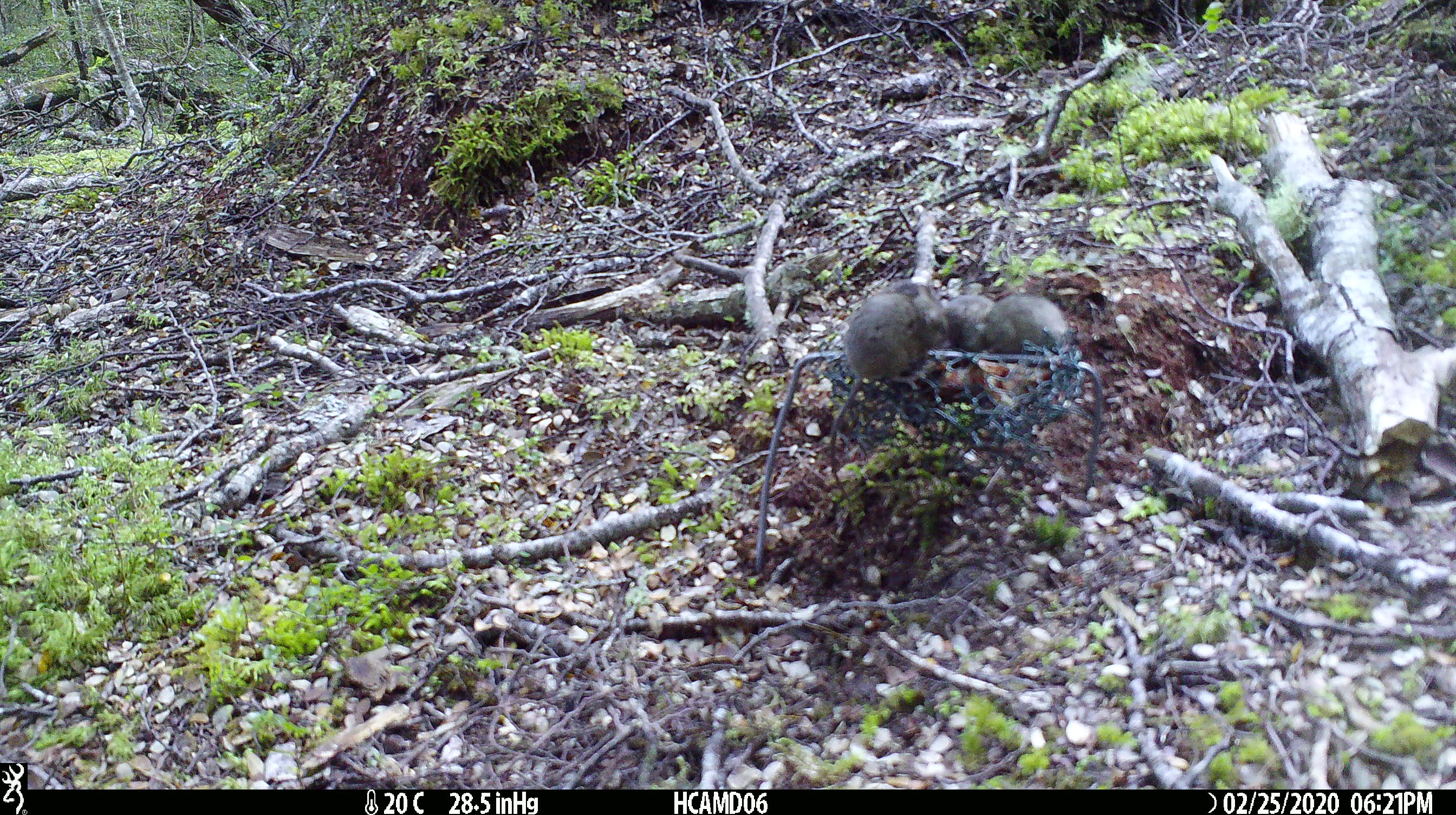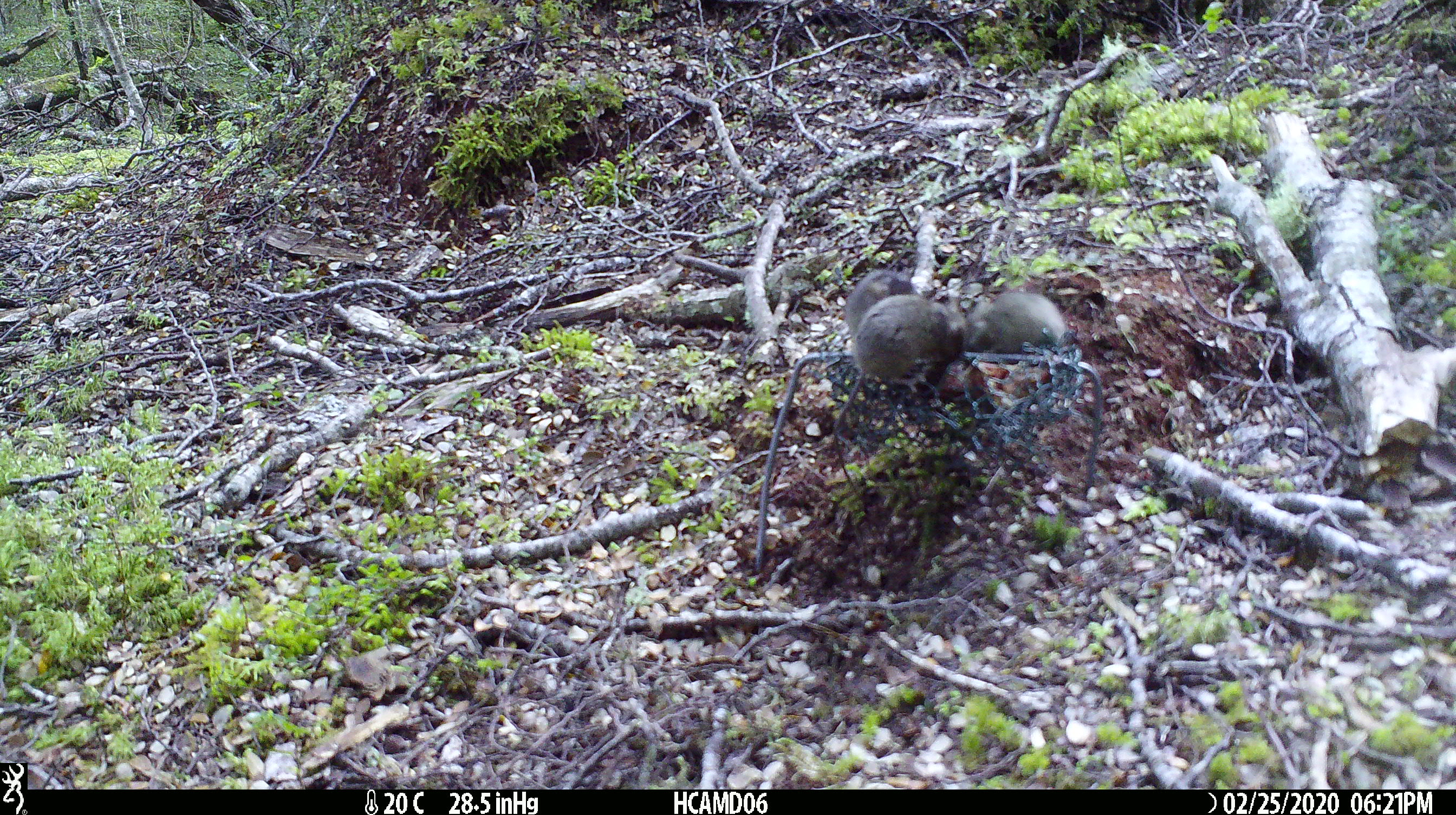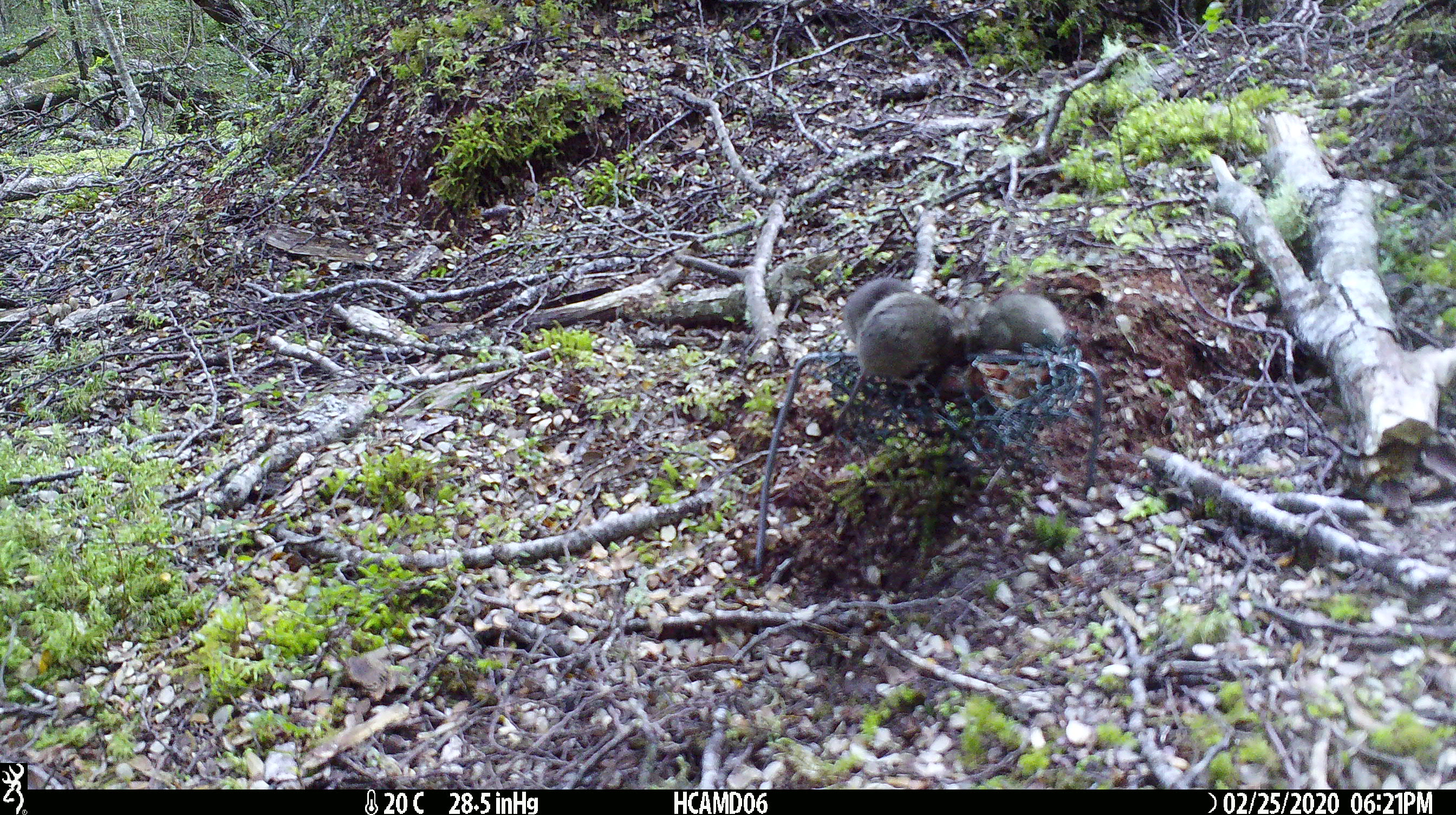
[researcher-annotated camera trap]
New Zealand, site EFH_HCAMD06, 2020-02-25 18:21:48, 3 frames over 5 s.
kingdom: Animalia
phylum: Chordata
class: Mammalia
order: Rodentia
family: Muridae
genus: Mus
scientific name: Mus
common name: mouse